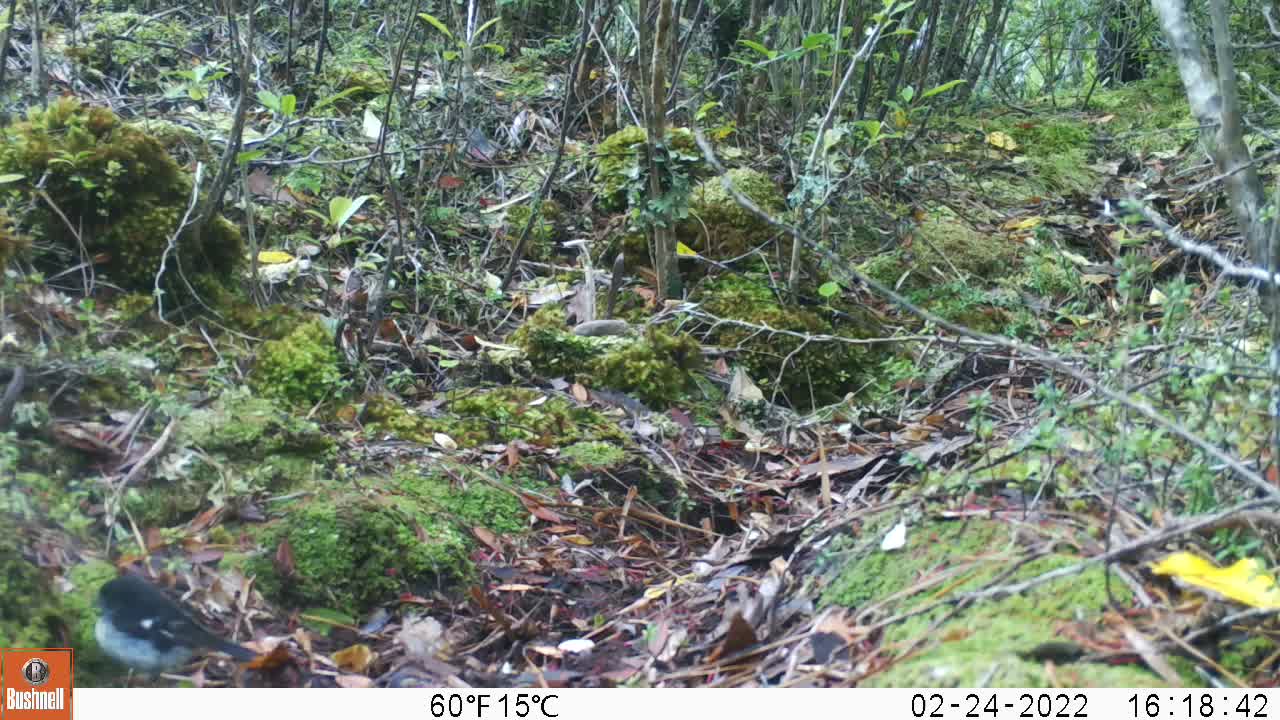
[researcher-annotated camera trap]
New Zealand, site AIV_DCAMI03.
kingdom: Animalia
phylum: Chordata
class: Aves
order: Passeriformes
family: Petroicidae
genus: Petroica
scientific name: Petroica macrocephala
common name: tomtit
Tomtit (Petroica macrocephala).